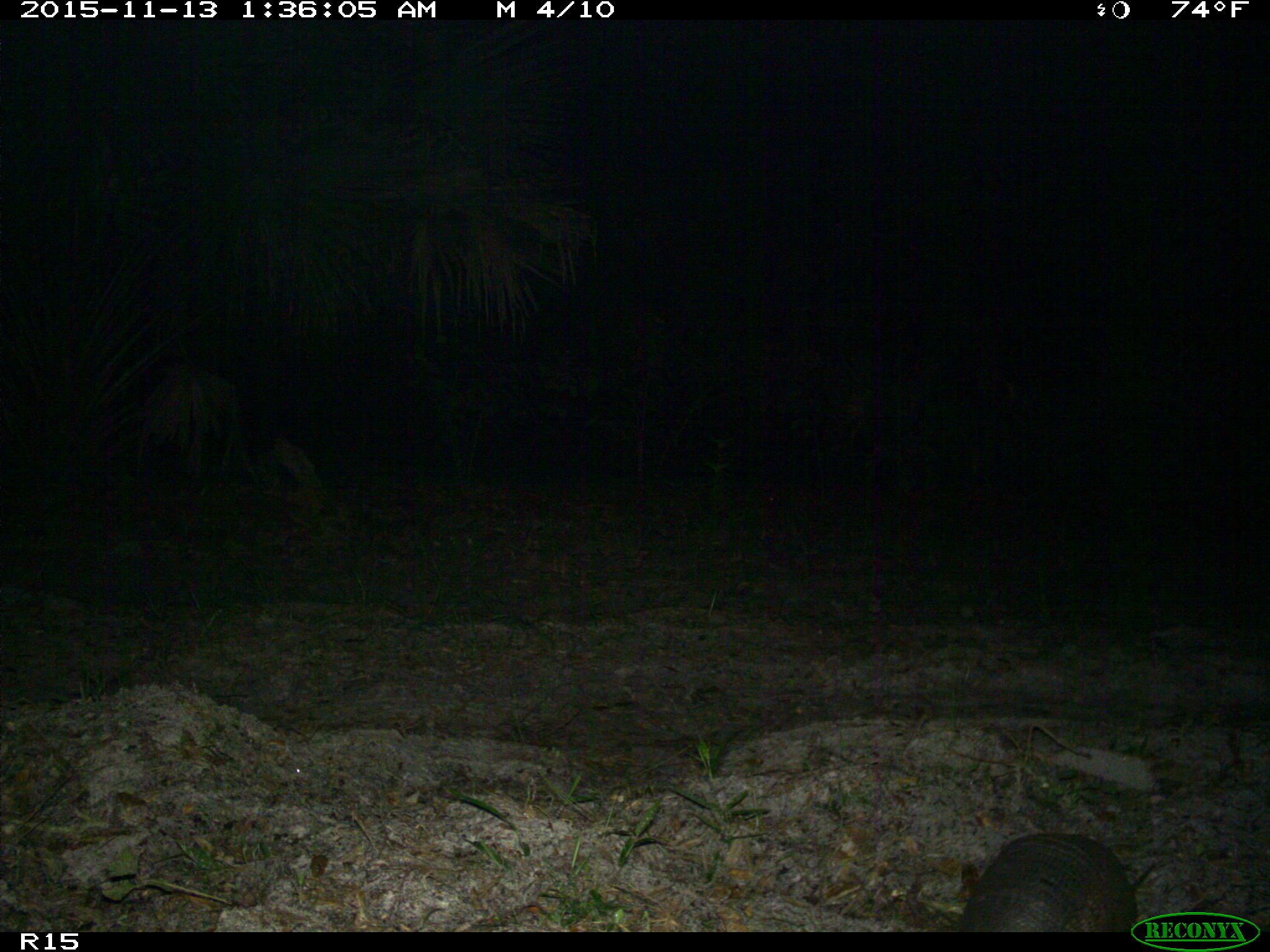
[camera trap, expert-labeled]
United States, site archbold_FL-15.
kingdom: Animalia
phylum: Chordata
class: Mammalia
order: Cingulata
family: Dasypodidae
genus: Dasypus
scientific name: Dasypus novemcinctus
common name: nine-banded armadillo